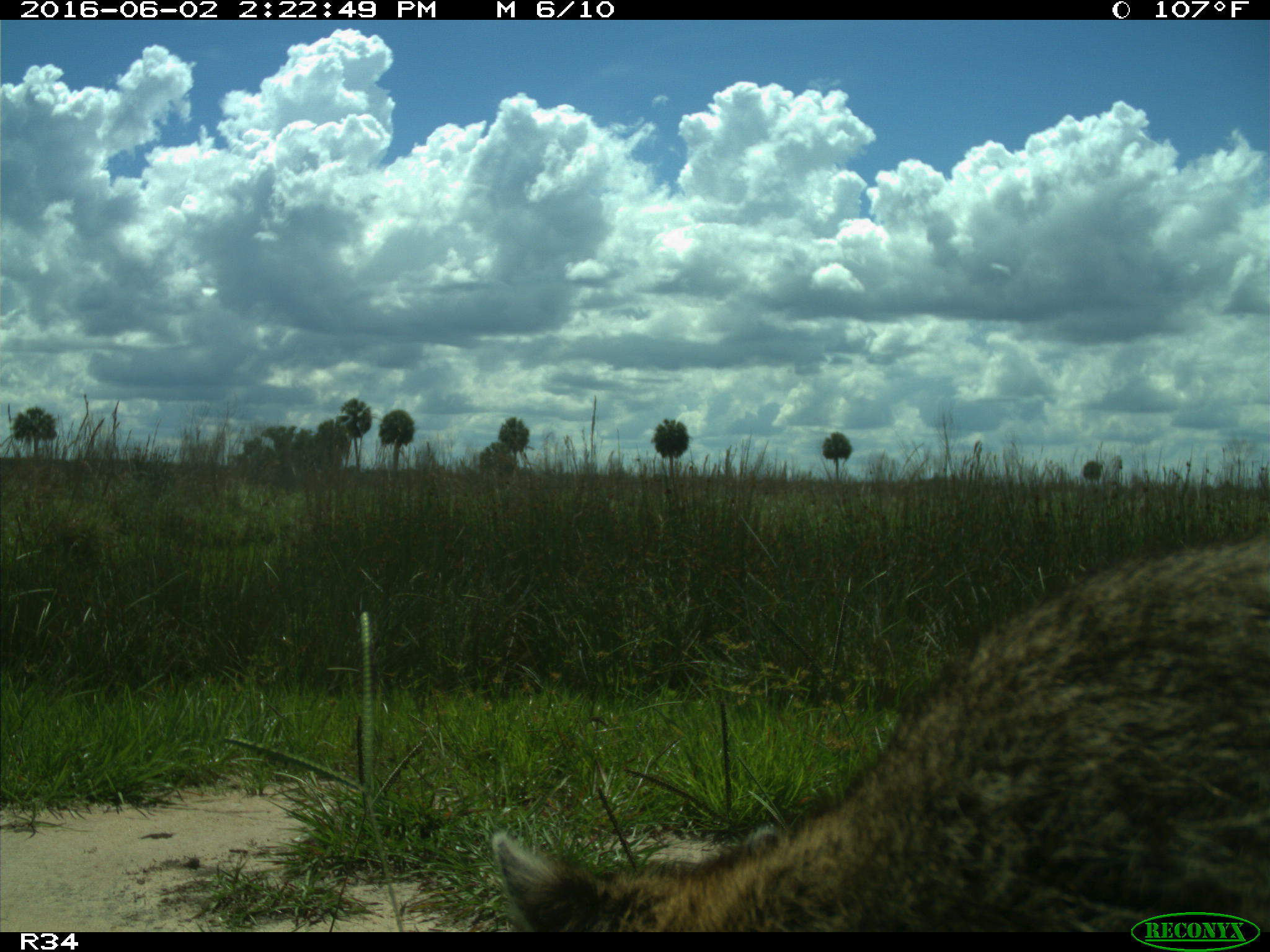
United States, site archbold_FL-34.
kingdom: Animalia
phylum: Chordata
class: Mammalia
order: Carnivora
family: Procyonidae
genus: Procyon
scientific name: Procyon lotor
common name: common raccoon